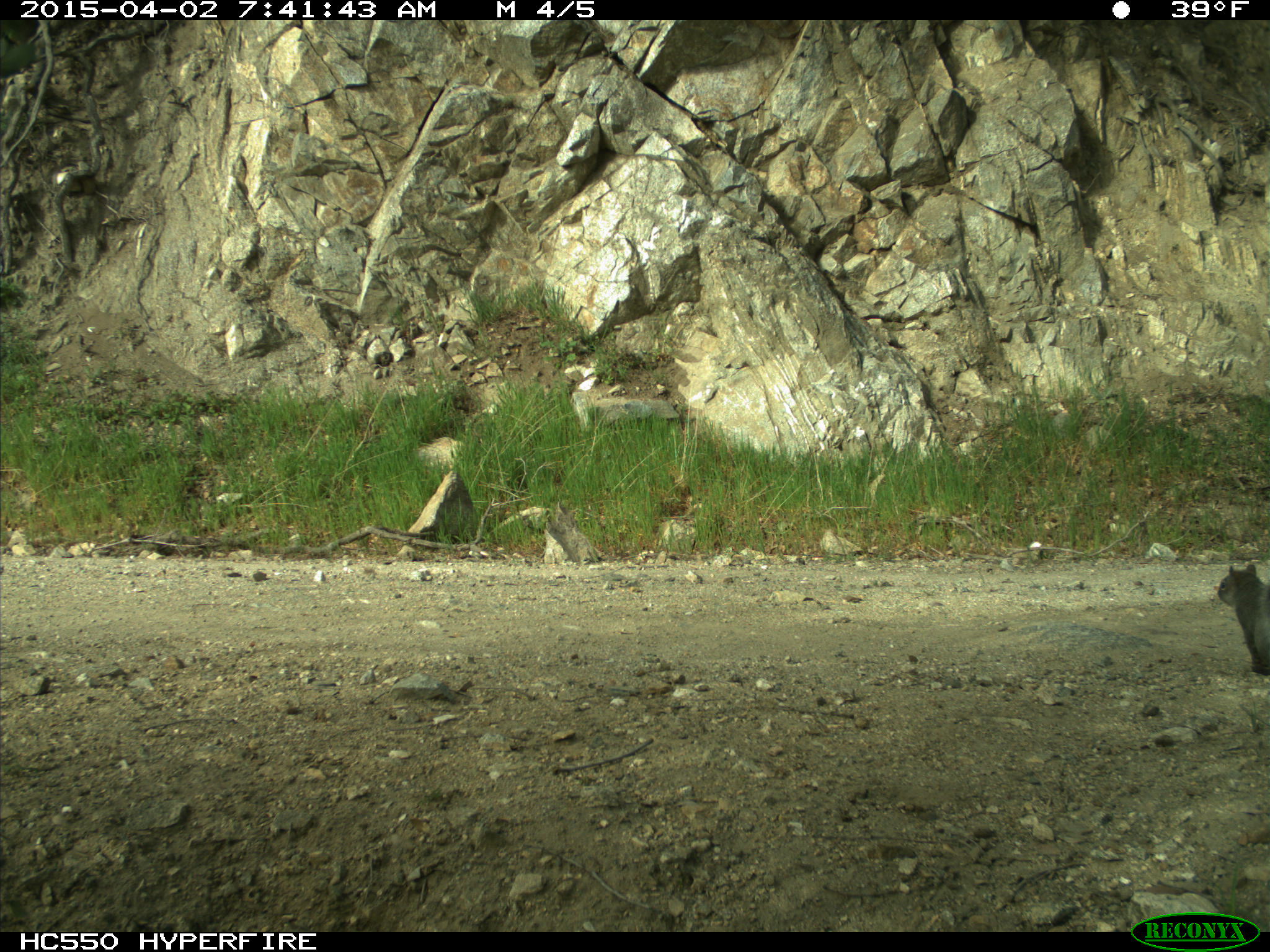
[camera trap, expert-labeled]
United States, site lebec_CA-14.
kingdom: Animalia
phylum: Chordata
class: Mammalia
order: Rodentia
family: Sciuridae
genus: Sciurus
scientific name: Sciurus carolinensis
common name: eastern gray squirrel